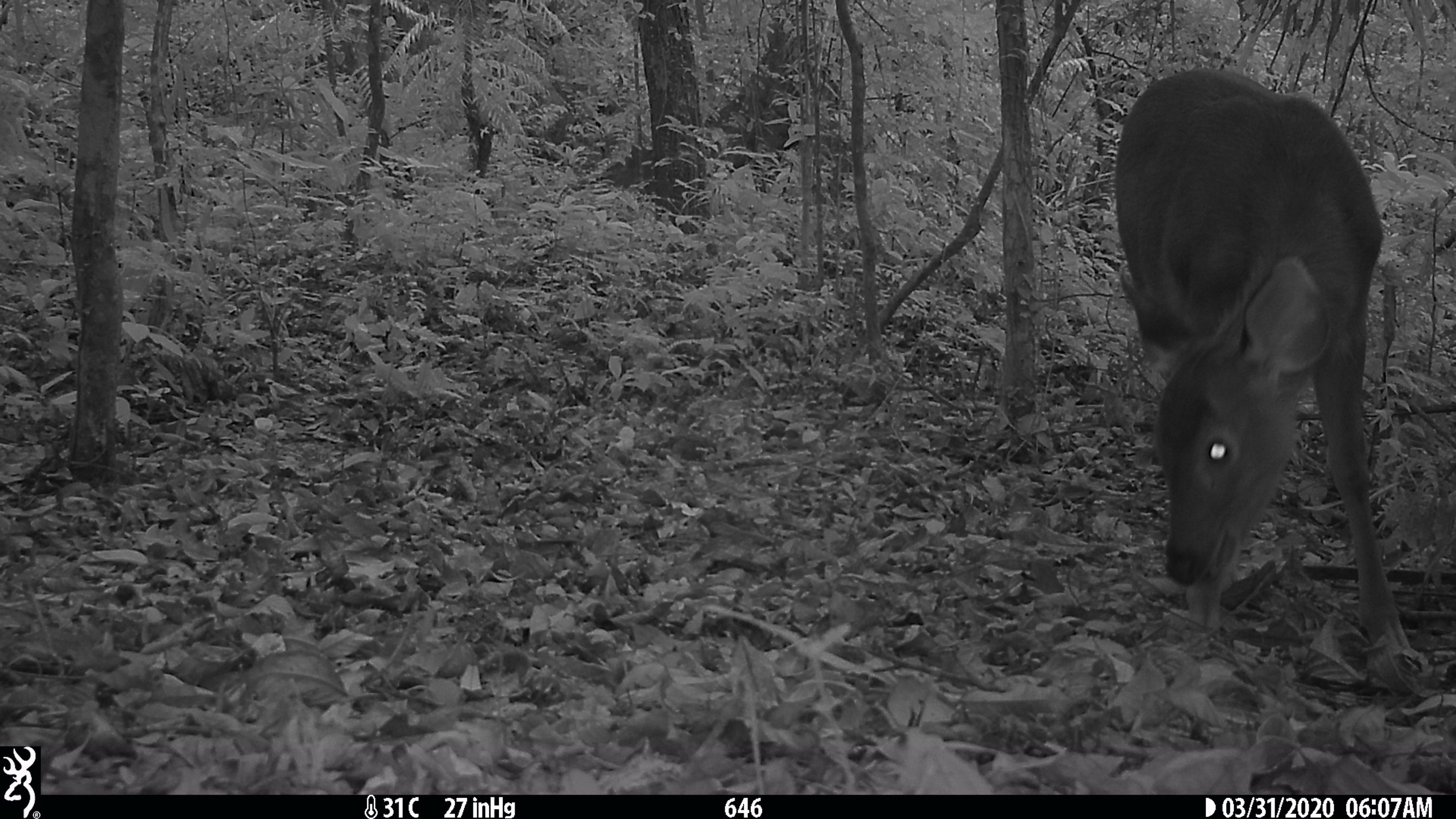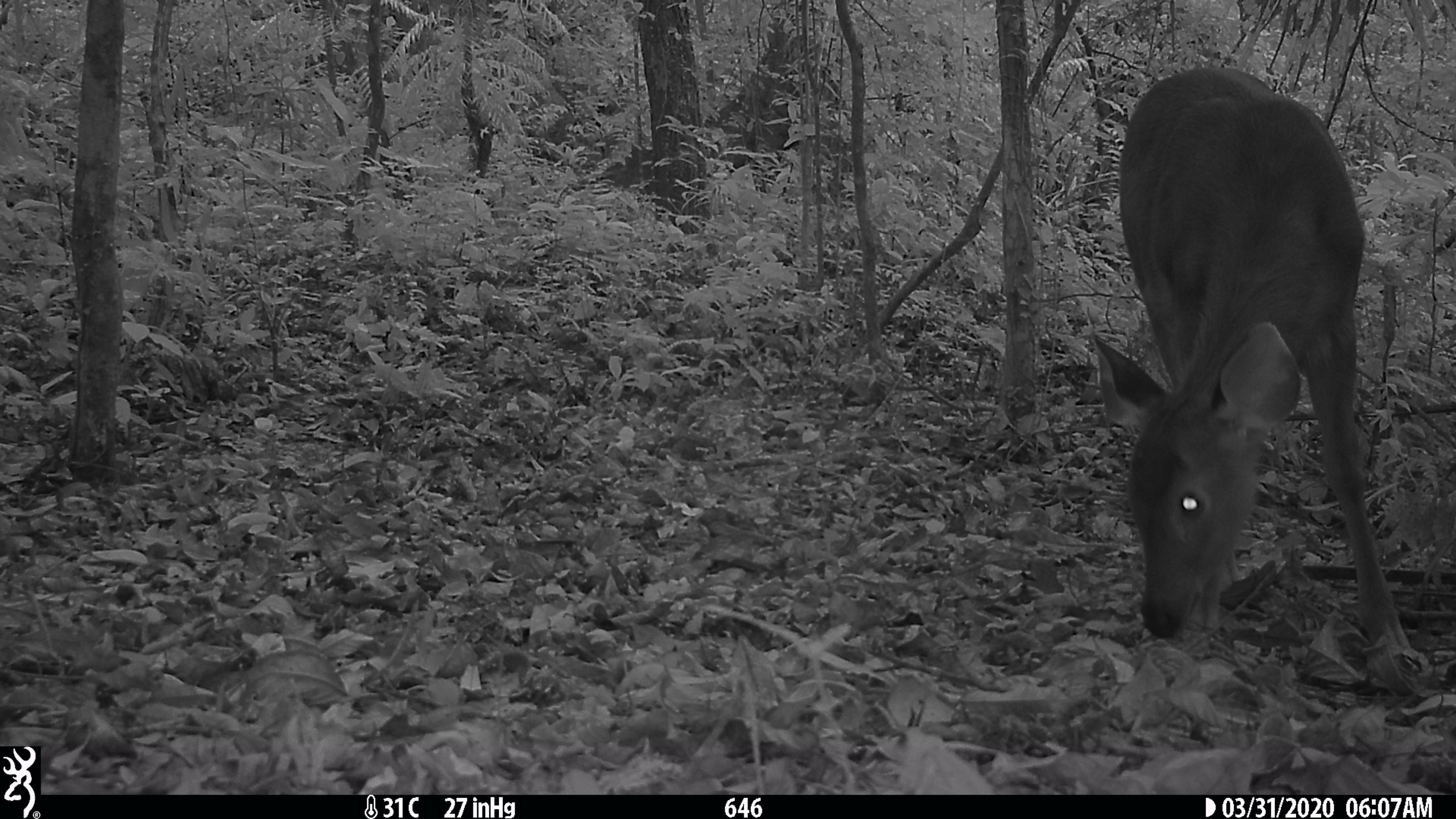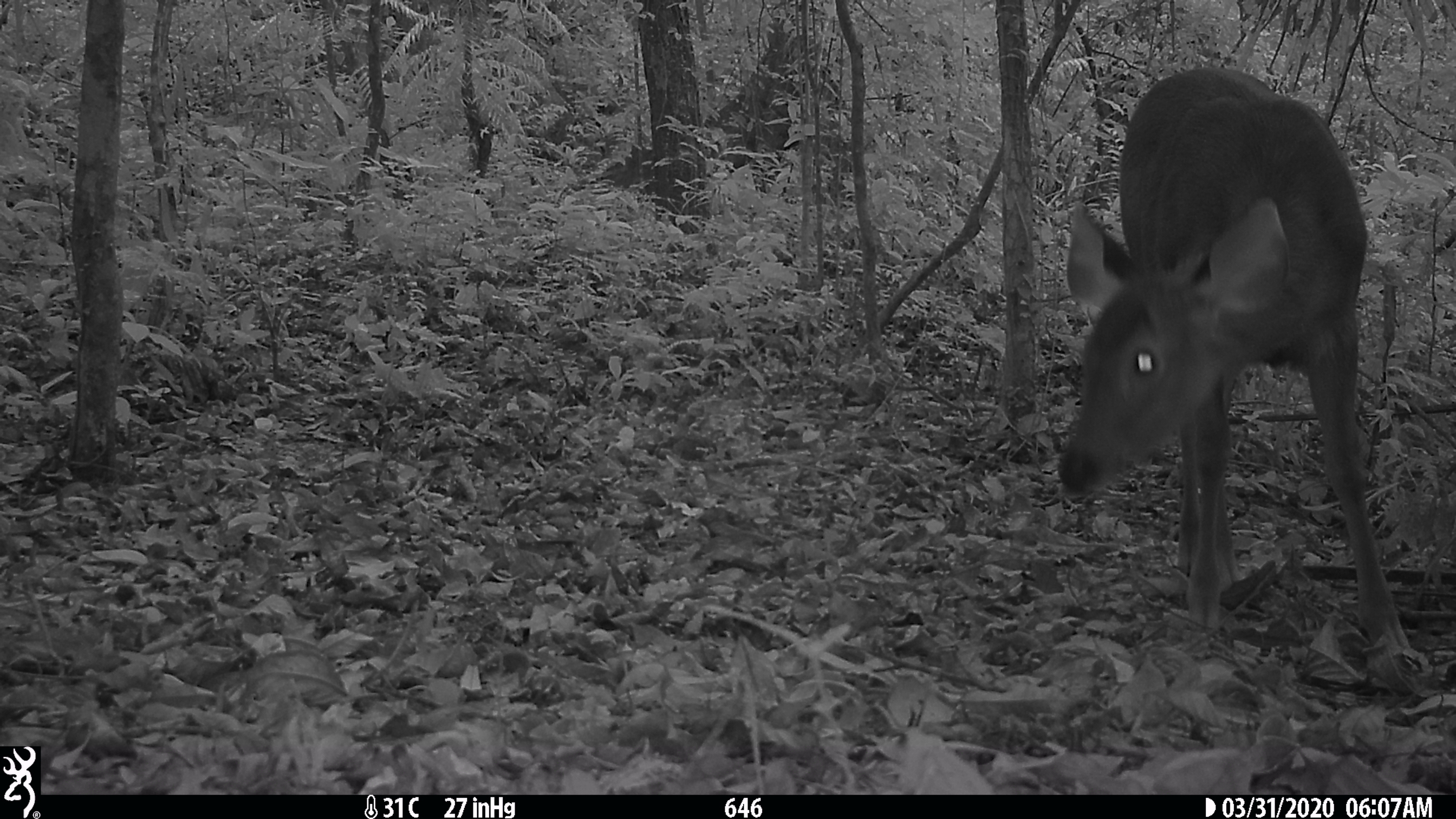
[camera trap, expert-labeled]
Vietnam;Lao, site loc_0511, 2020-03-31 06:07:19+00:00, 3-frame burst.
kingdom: Animalia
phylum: Chordata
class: Mammalia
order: Artiodactyla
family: Cervidae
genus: Rusa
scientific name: Rusa unicolor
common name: sambar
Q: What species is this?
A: Sambar (Rusa unicolor).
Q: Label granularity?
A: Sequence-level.